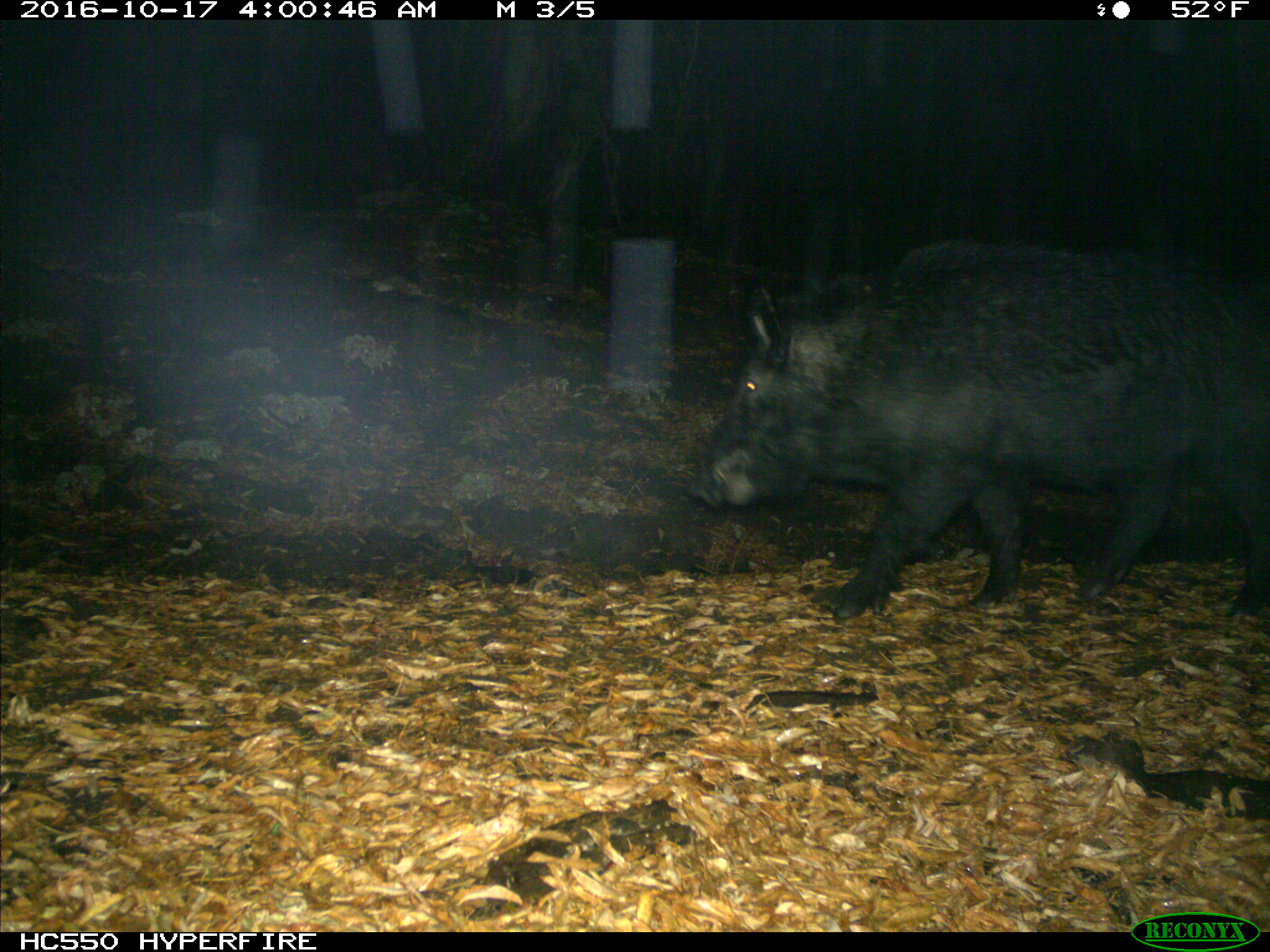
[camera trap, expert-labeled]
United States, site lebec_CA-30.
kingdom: Animalia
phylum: Chordata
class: Mammalia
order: Artiodactyla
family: Suidae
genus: Sus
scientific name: Sus scrofa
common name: wild boar